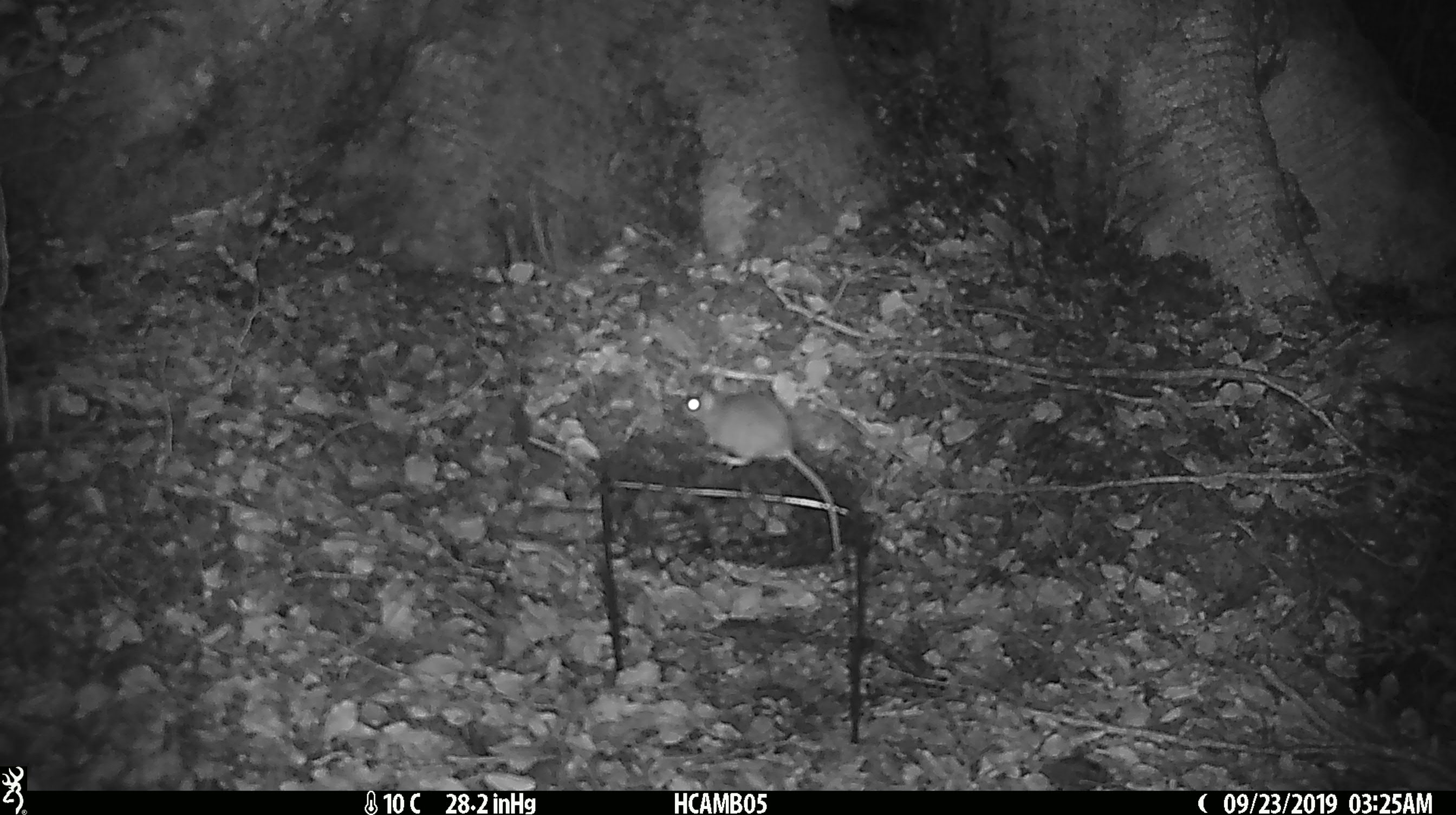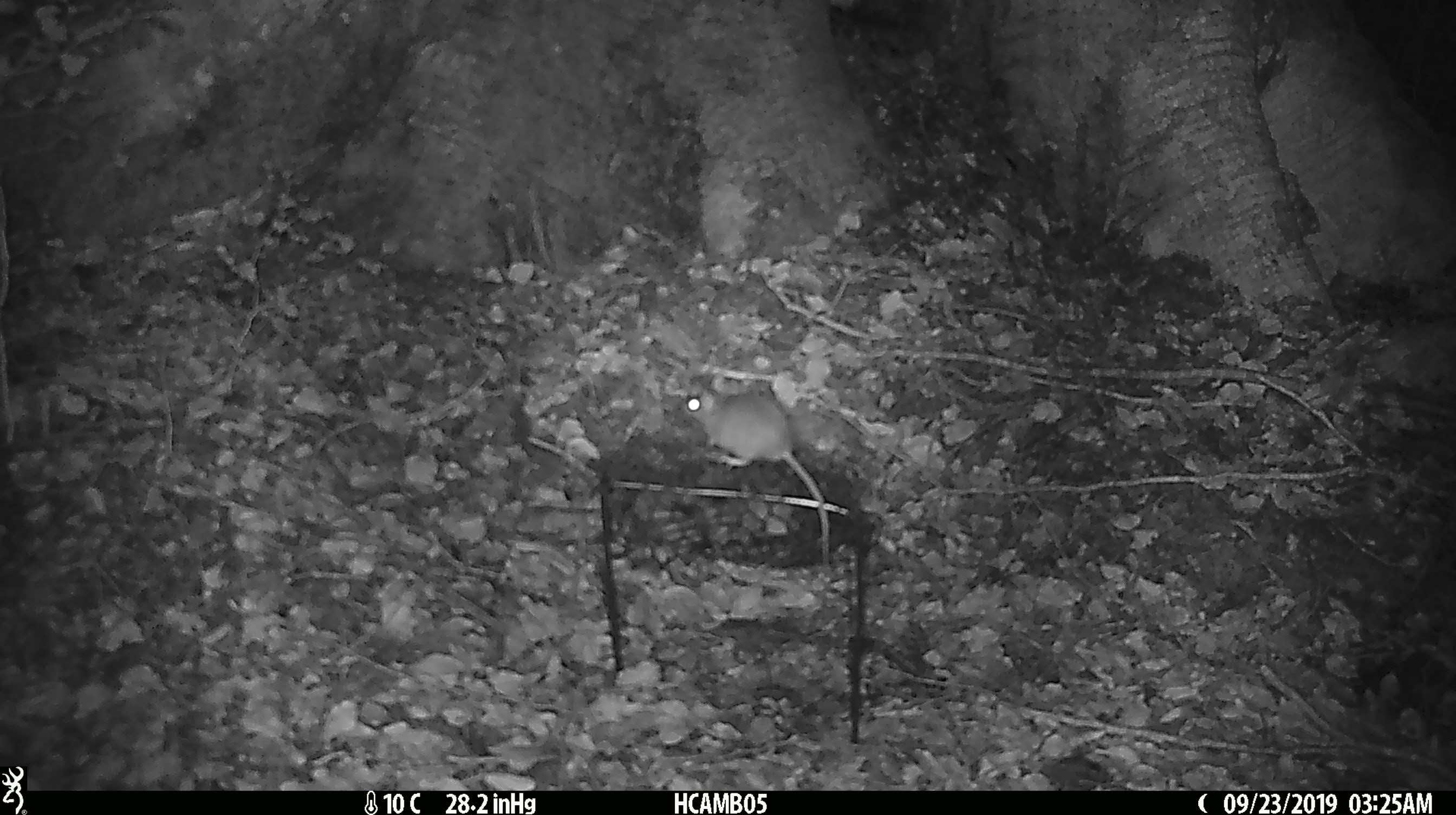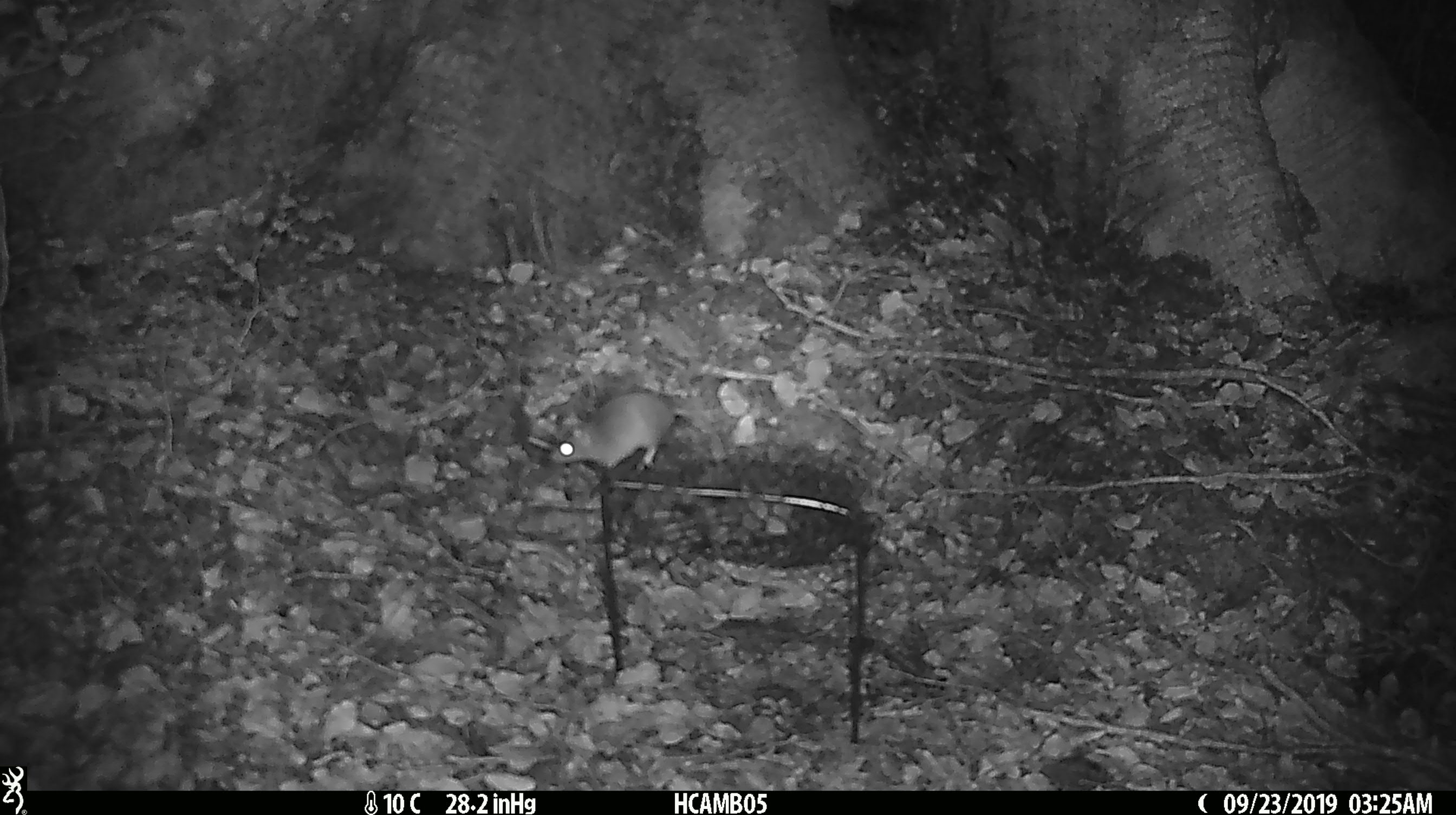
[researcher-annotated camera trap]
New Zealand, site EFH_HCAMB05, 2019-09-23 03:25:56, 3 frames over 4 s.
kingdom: Animalia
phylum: Chordata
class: Mammalia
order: Rodentia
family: Muridae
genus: Mus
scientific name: Mus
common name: mouse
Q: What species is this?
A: Mouse (Mus).